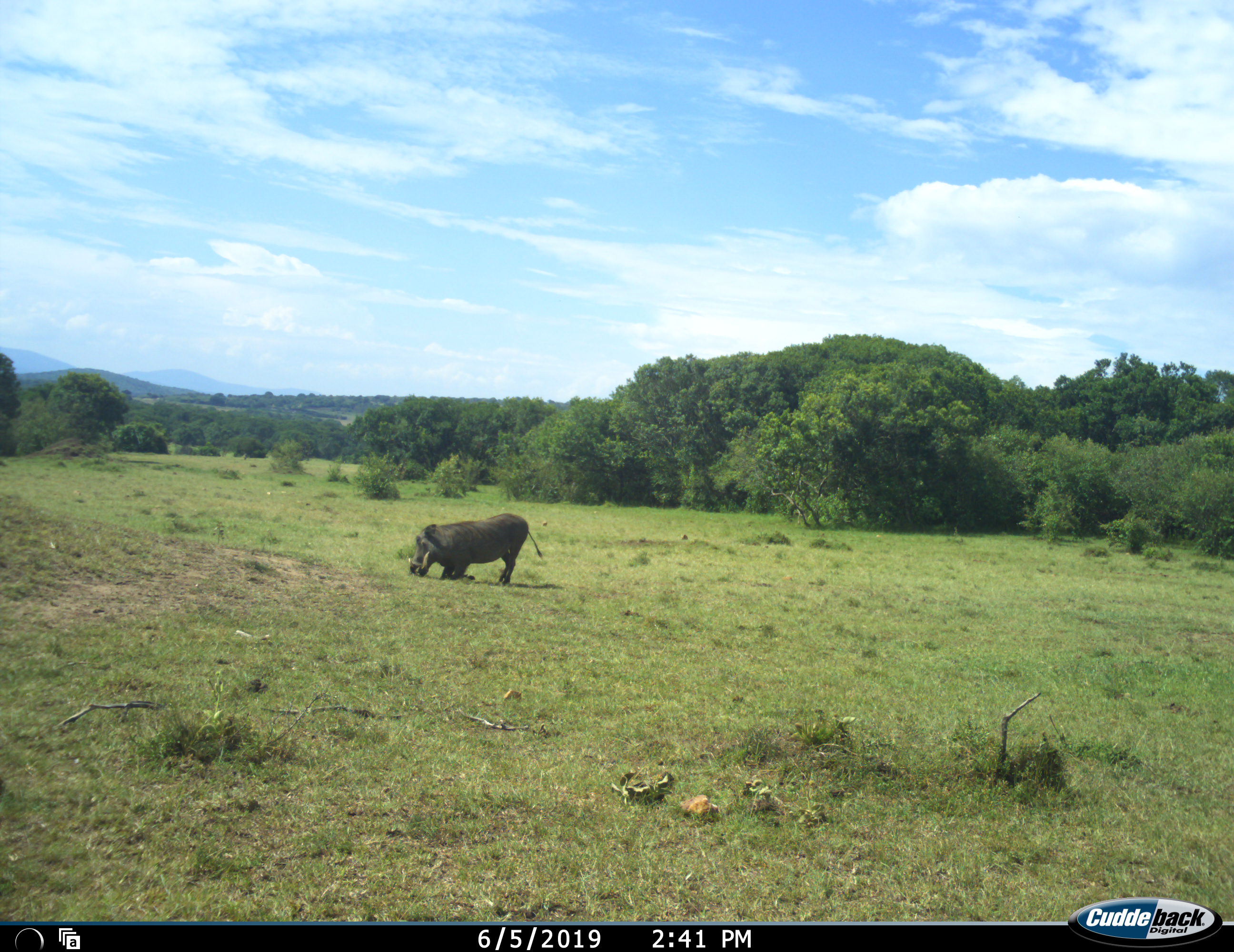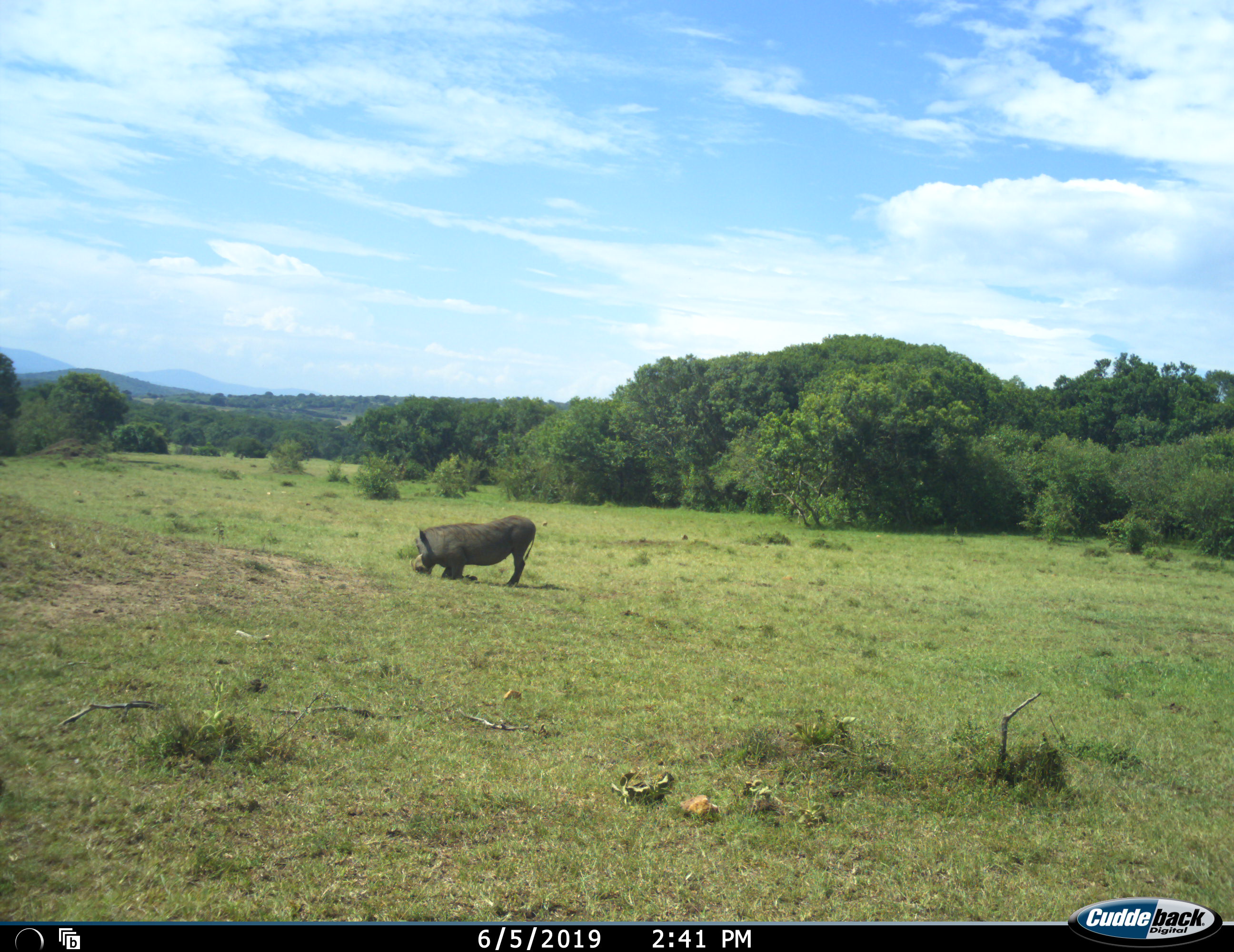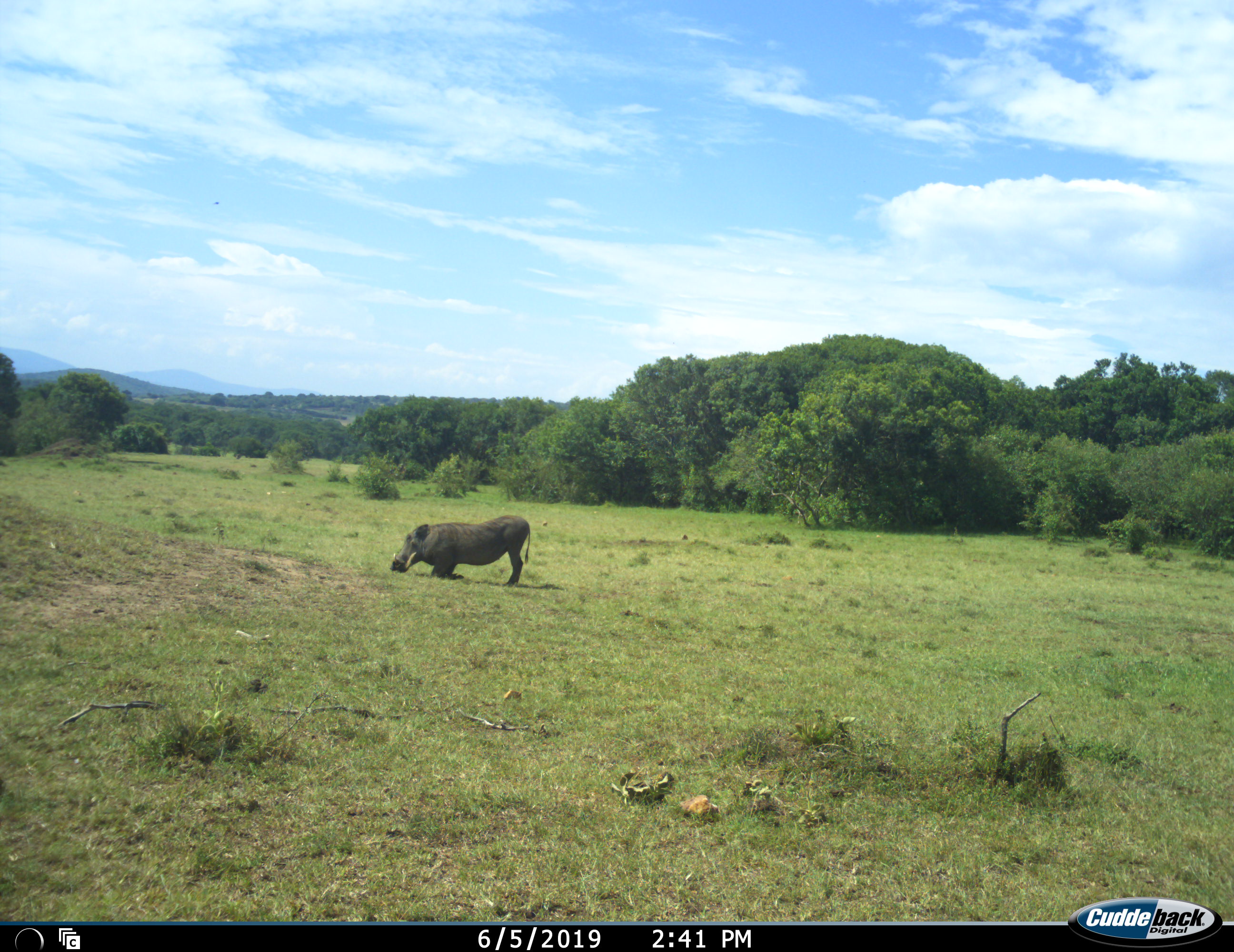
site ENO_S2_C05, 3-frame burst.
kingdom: Animalia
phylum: Chordata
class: Mammalia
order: Artiodactyla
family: Suidae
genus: Phacochoerus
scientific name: Phacochoerus africanus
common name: warthog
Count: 1.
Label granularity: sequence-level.